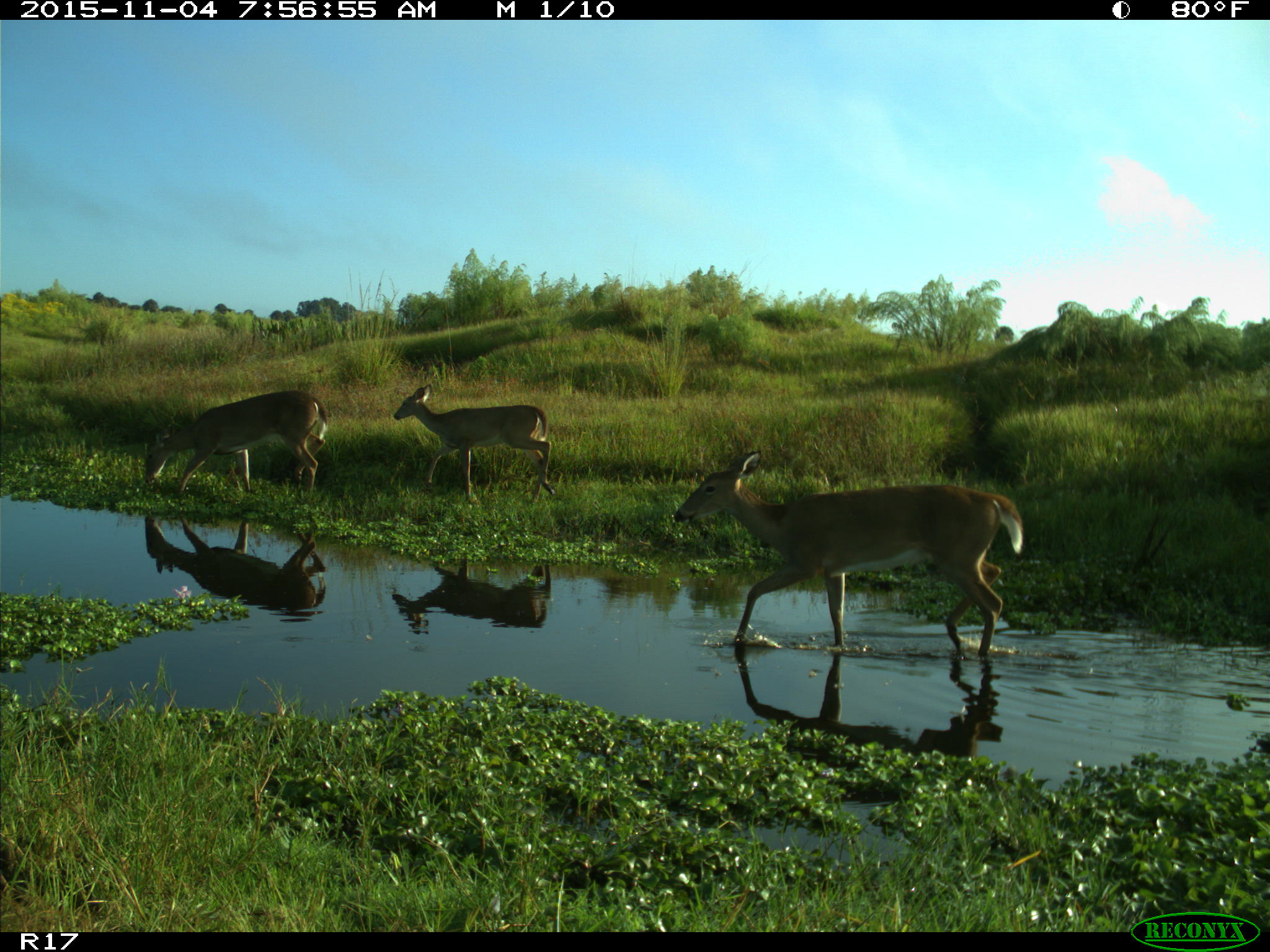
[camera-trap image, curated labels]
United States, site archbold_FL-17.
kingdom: Animalia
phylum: Chordata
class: Mammalia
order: Artiodactyla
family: Cervidae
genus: Odocoileus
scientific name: Odocoileus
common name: deer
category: unidentified deer